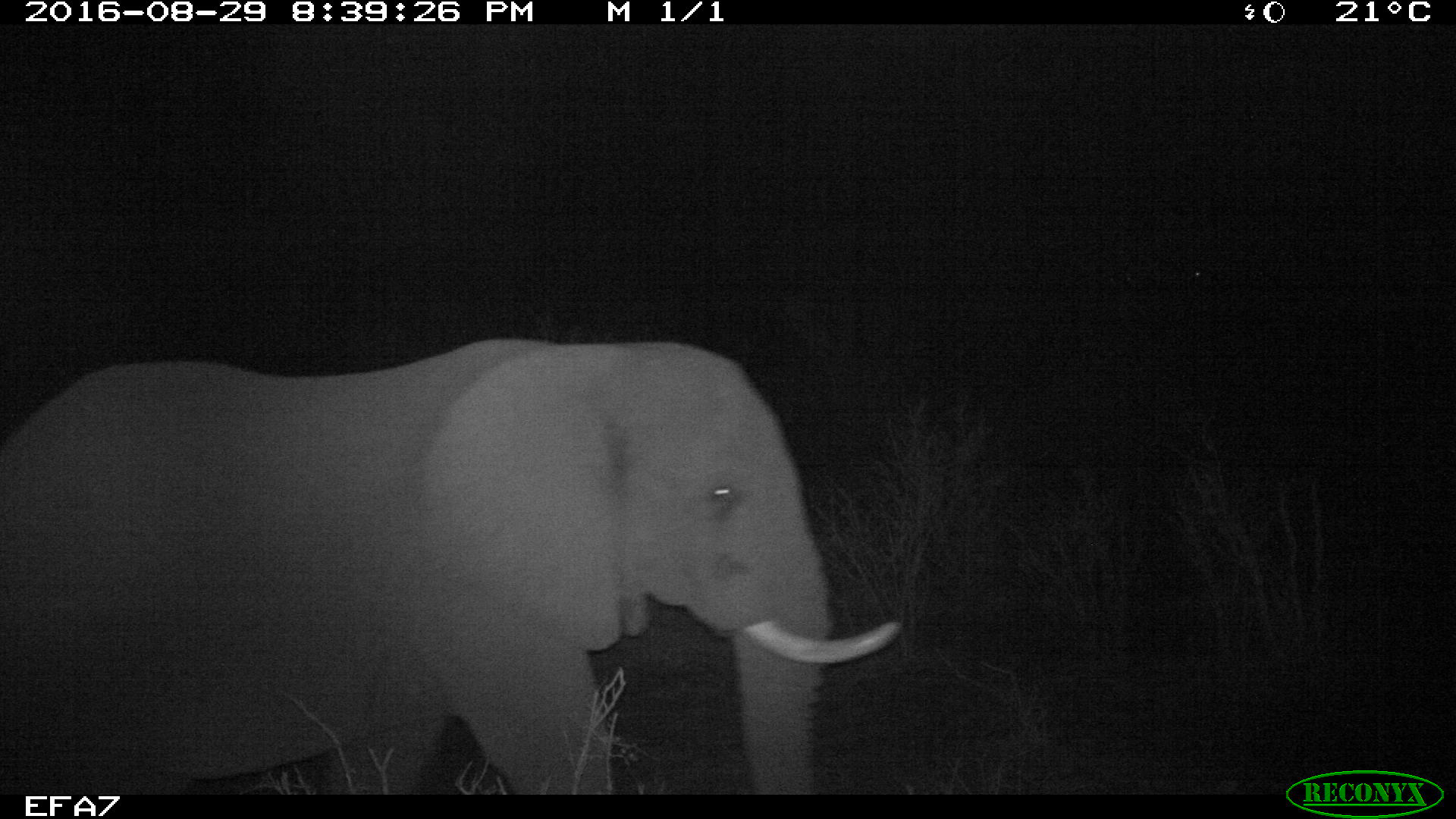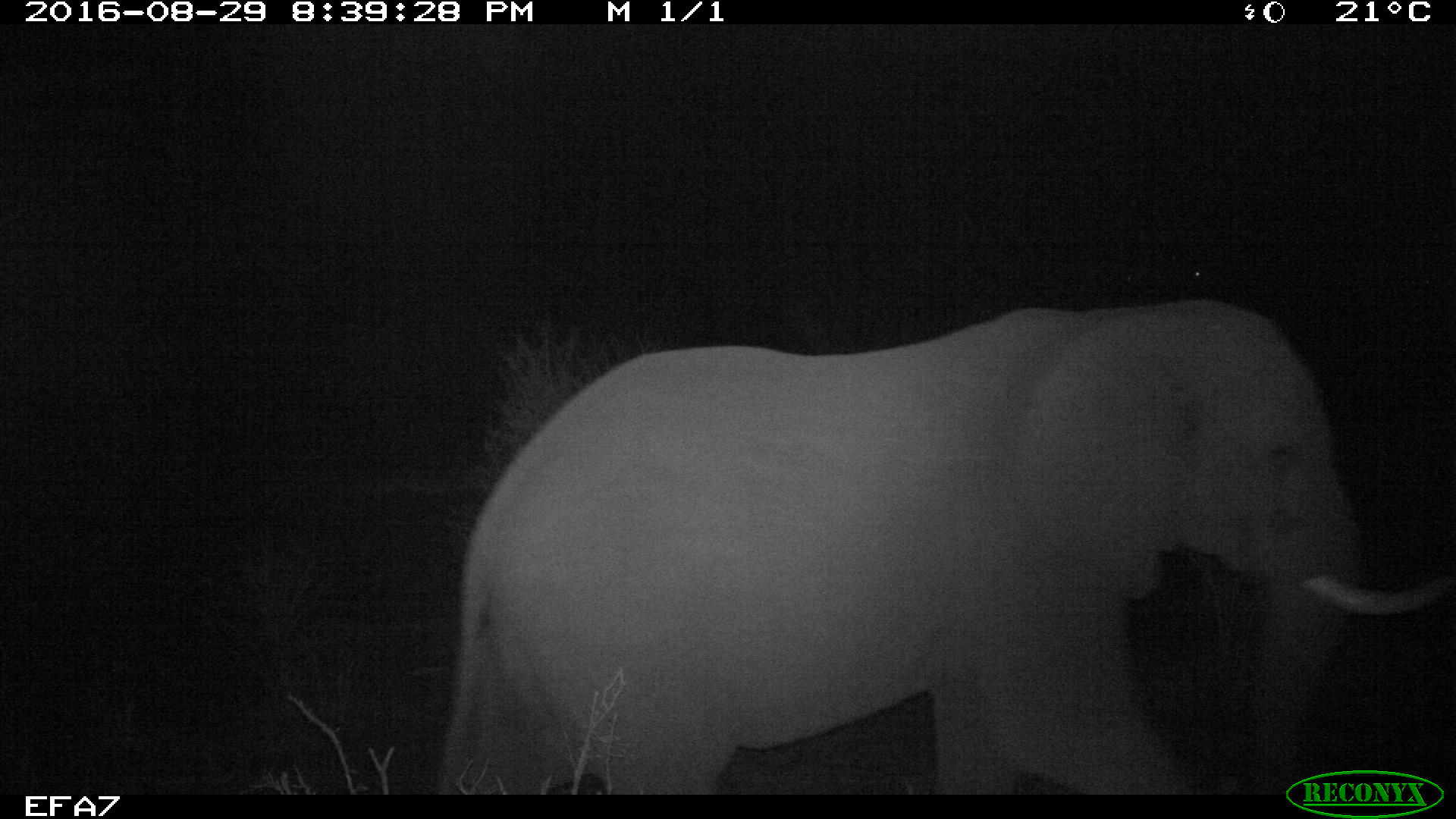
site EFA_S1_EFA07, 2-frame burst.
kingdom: Animalia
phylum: Chordata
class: Mammalia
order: Proboscidea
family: Elephantidae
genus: Loxodonta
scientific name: Loxodonta africana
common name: african bush elephant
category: elephant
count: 1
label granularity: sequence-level